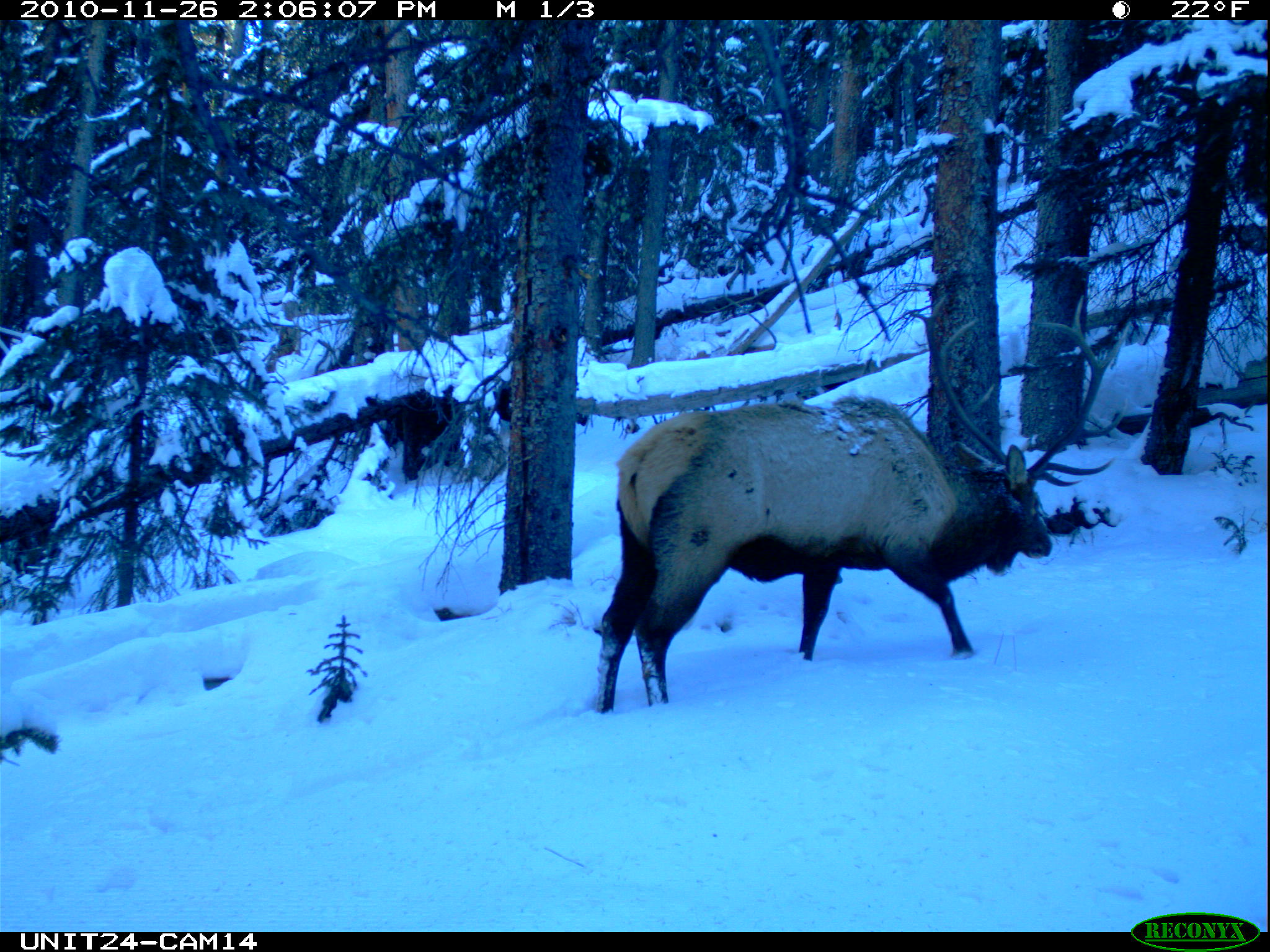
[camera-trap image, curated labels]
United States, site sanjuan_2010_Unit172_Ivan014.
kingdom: Animalia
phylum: Chordata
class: Mammalia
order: Artiodactyla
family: Cervidae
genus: Cervus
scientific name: Cervus elaphus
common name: red deer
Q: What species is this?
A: Cervus elaphus (red deer).